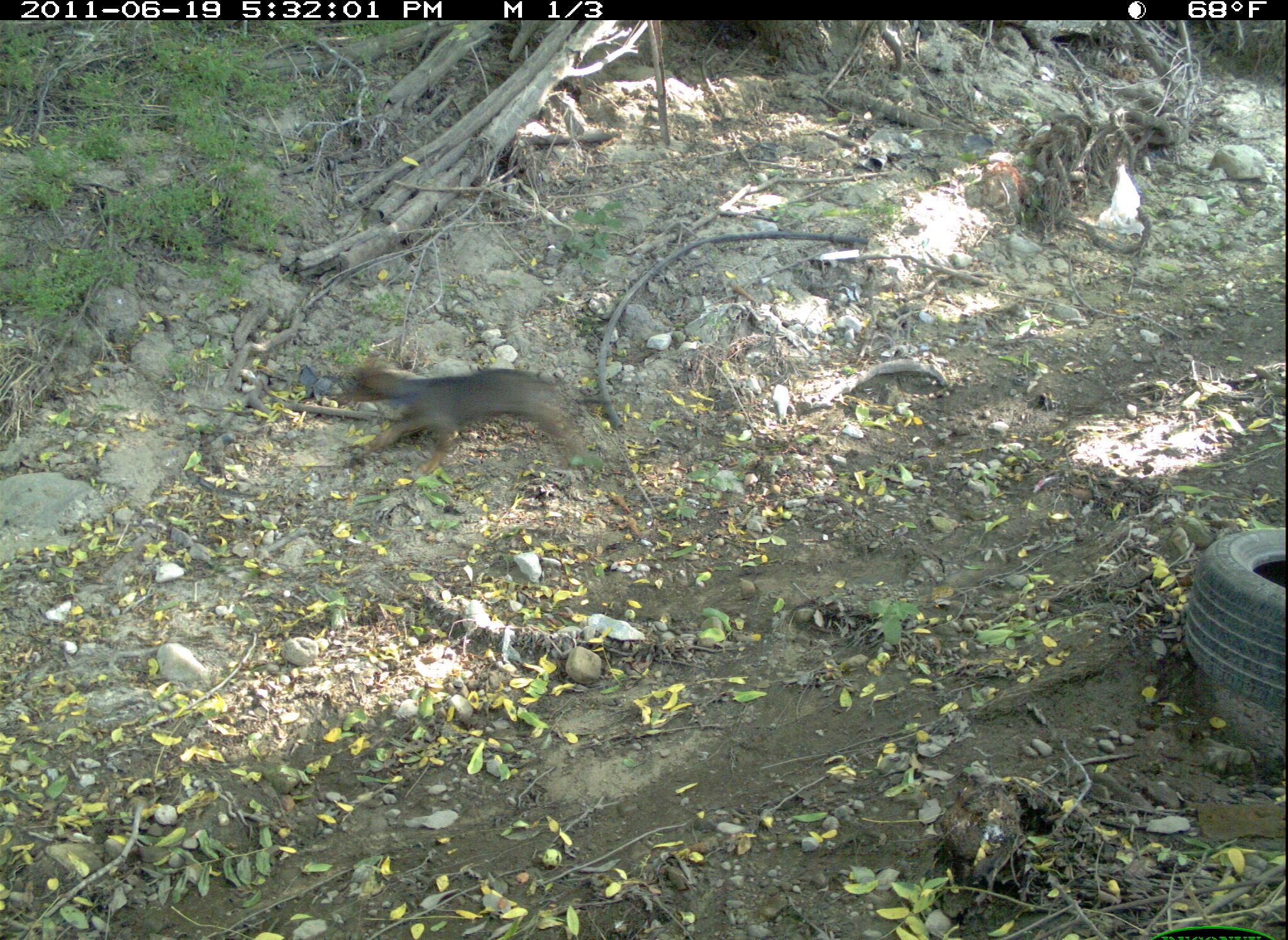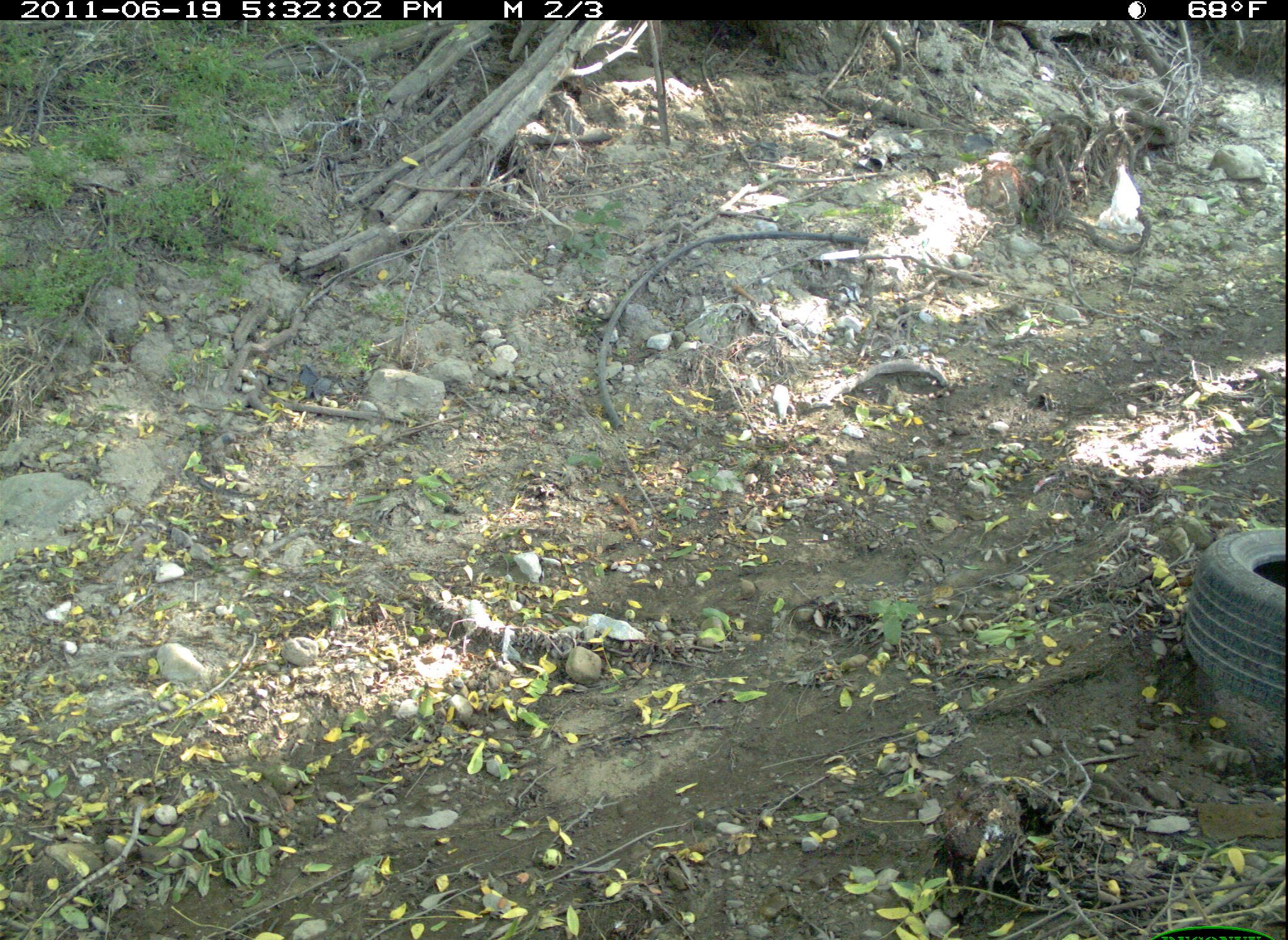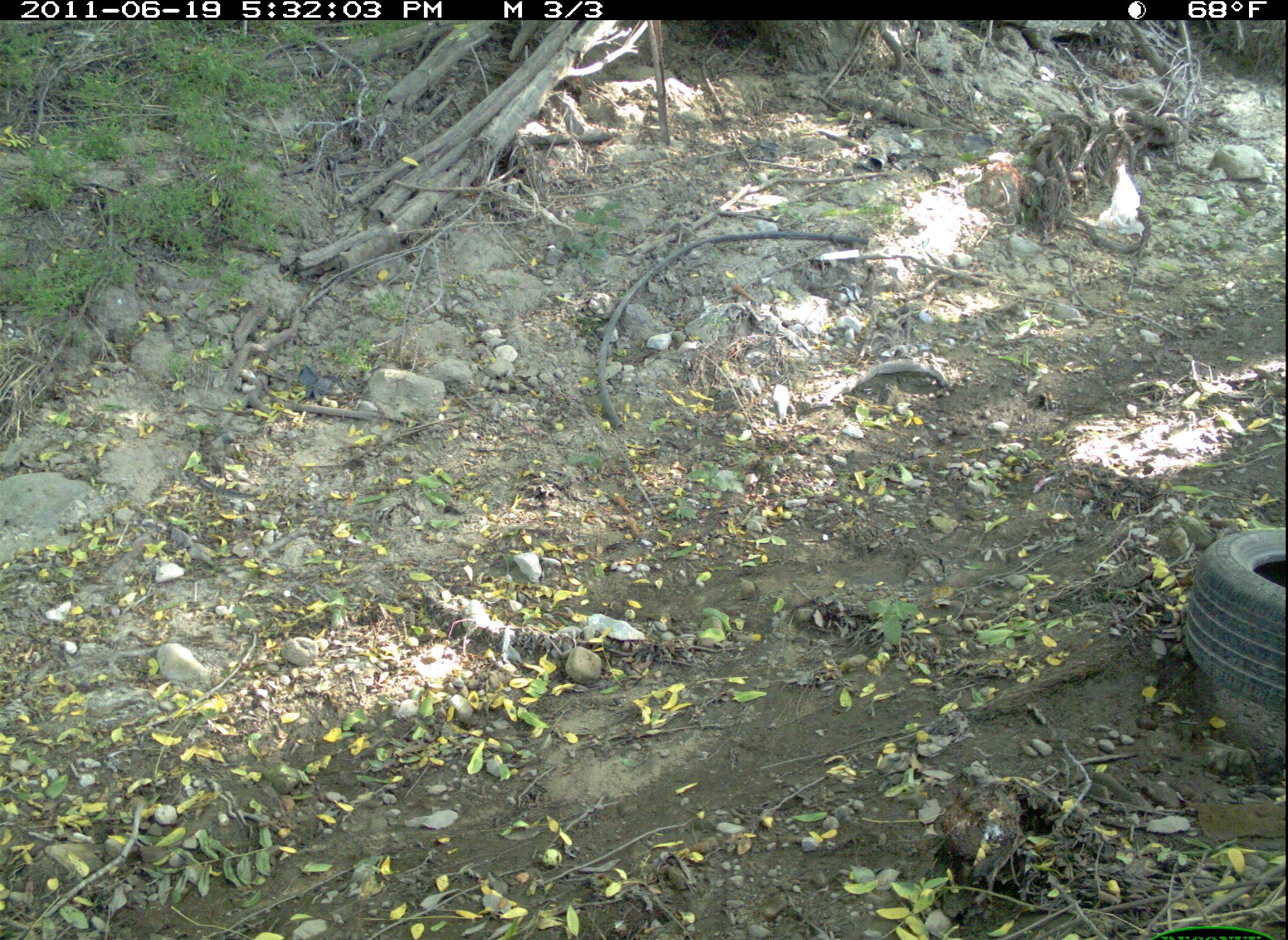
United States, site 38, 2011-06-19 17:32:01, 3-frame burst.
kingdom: Animalia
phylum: Chordata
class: Mammalia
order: Carnivora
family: Canidae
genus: Canis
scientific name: Canis familiaris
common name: domestic dog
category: dog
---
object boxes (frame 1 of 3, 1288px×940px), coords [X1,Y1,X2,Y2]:
dog: [340,341,604,477]